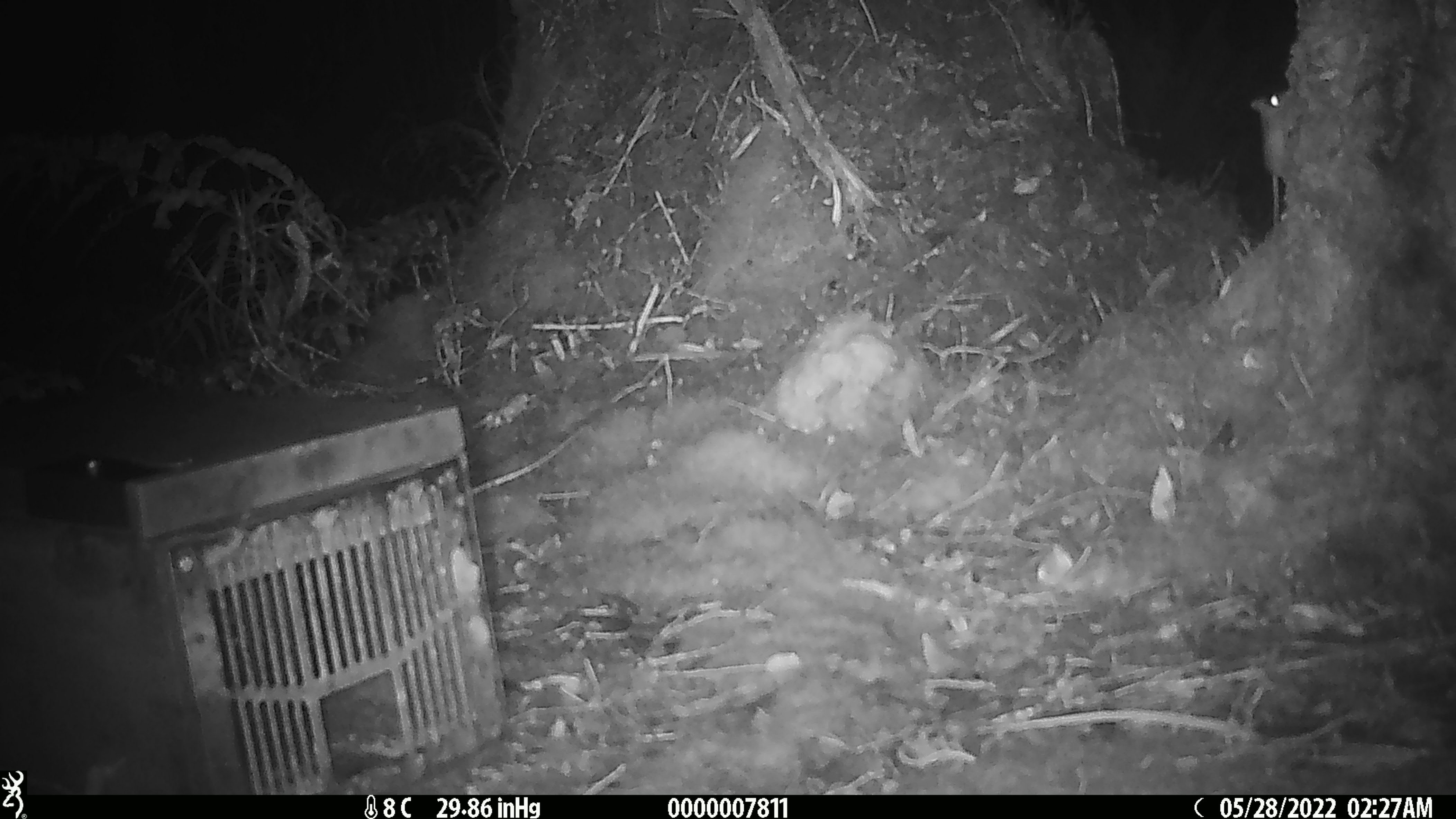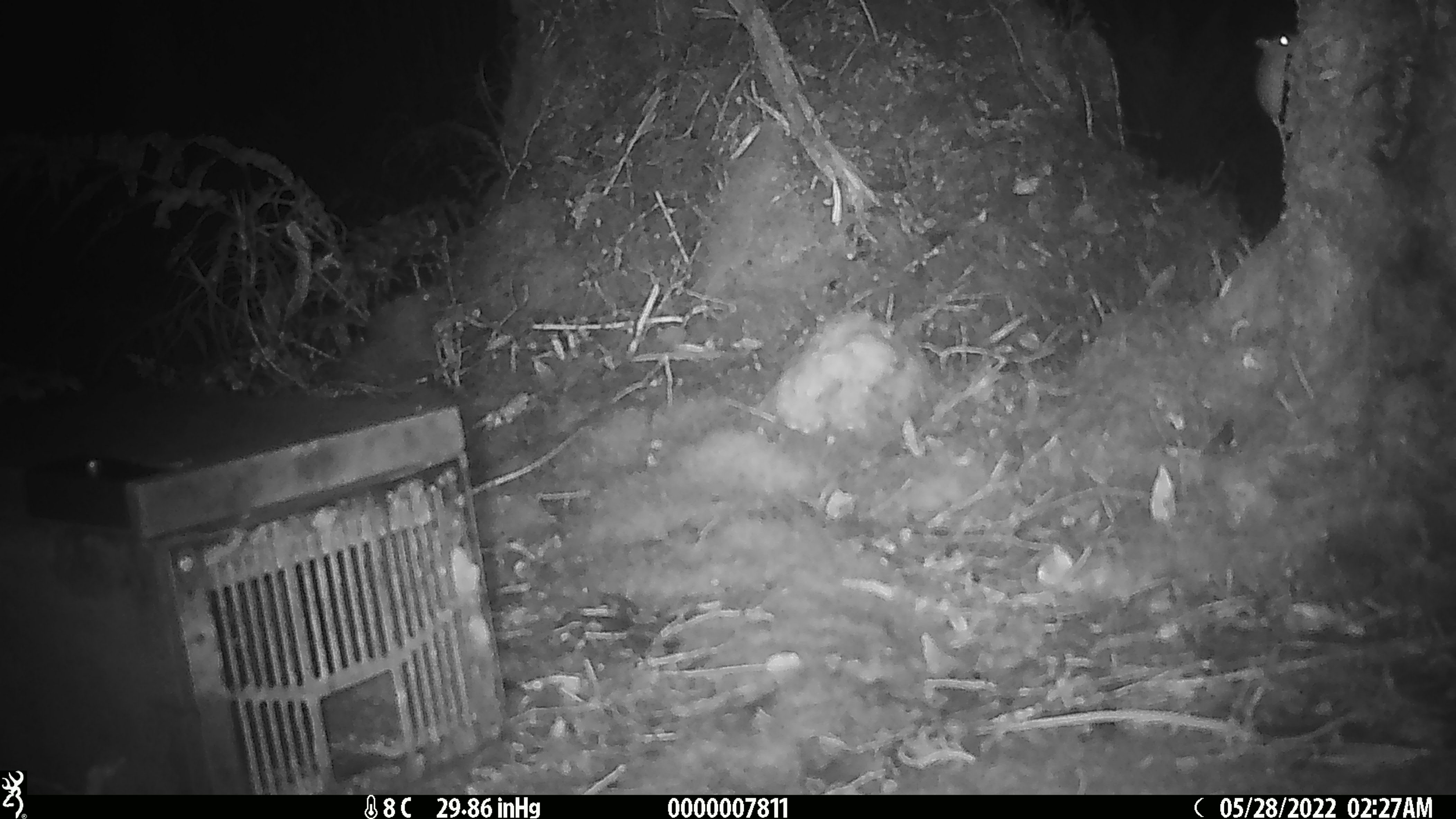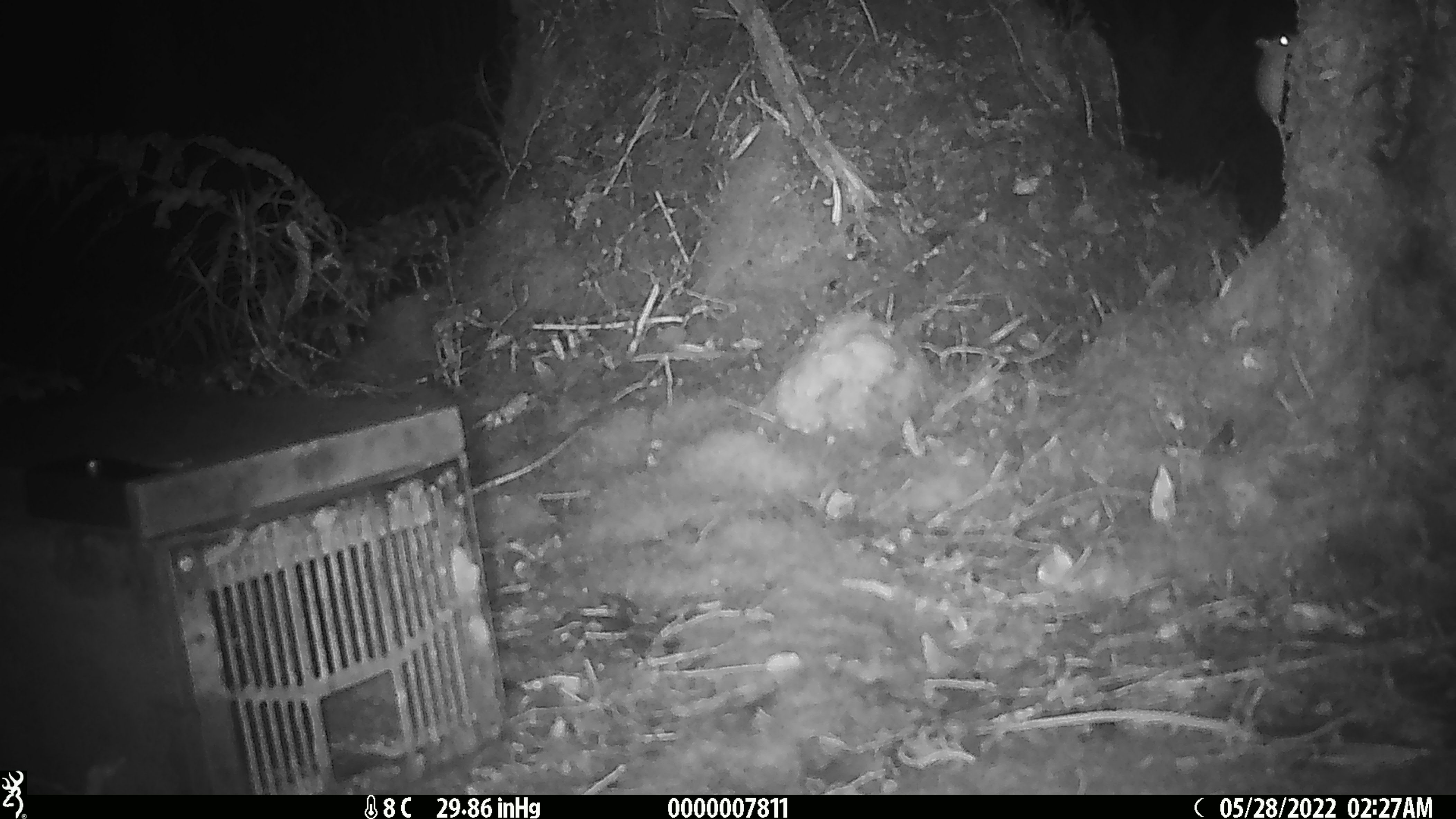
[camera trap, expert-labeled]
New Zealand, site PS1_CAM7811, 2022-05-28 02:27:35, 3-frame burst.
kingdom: Animalia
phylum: Chordata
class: Mammalia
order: Rodentia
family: Muridae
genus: Mus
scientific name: Mus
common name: mouse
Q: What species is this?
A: Mouse (Mus).